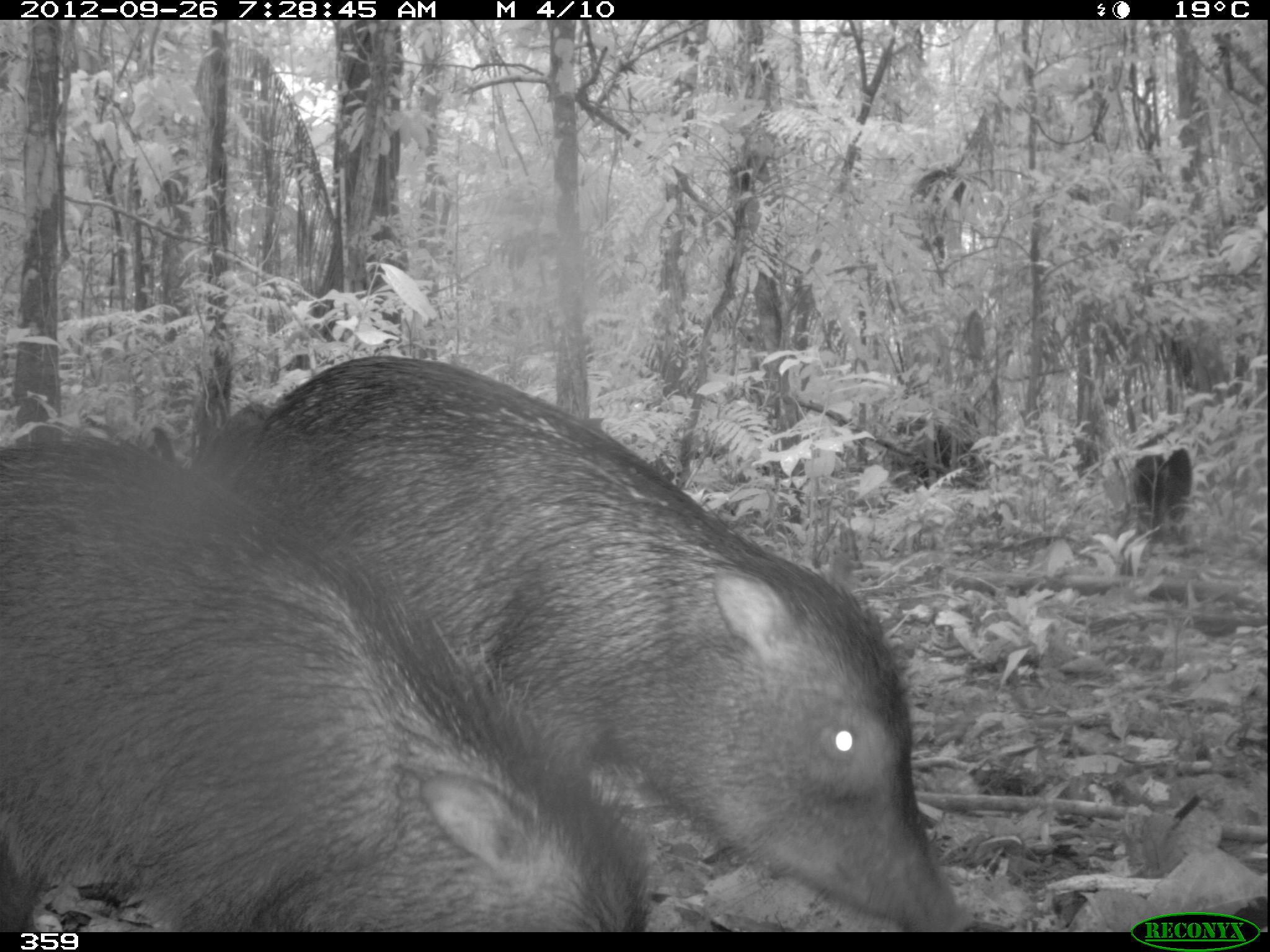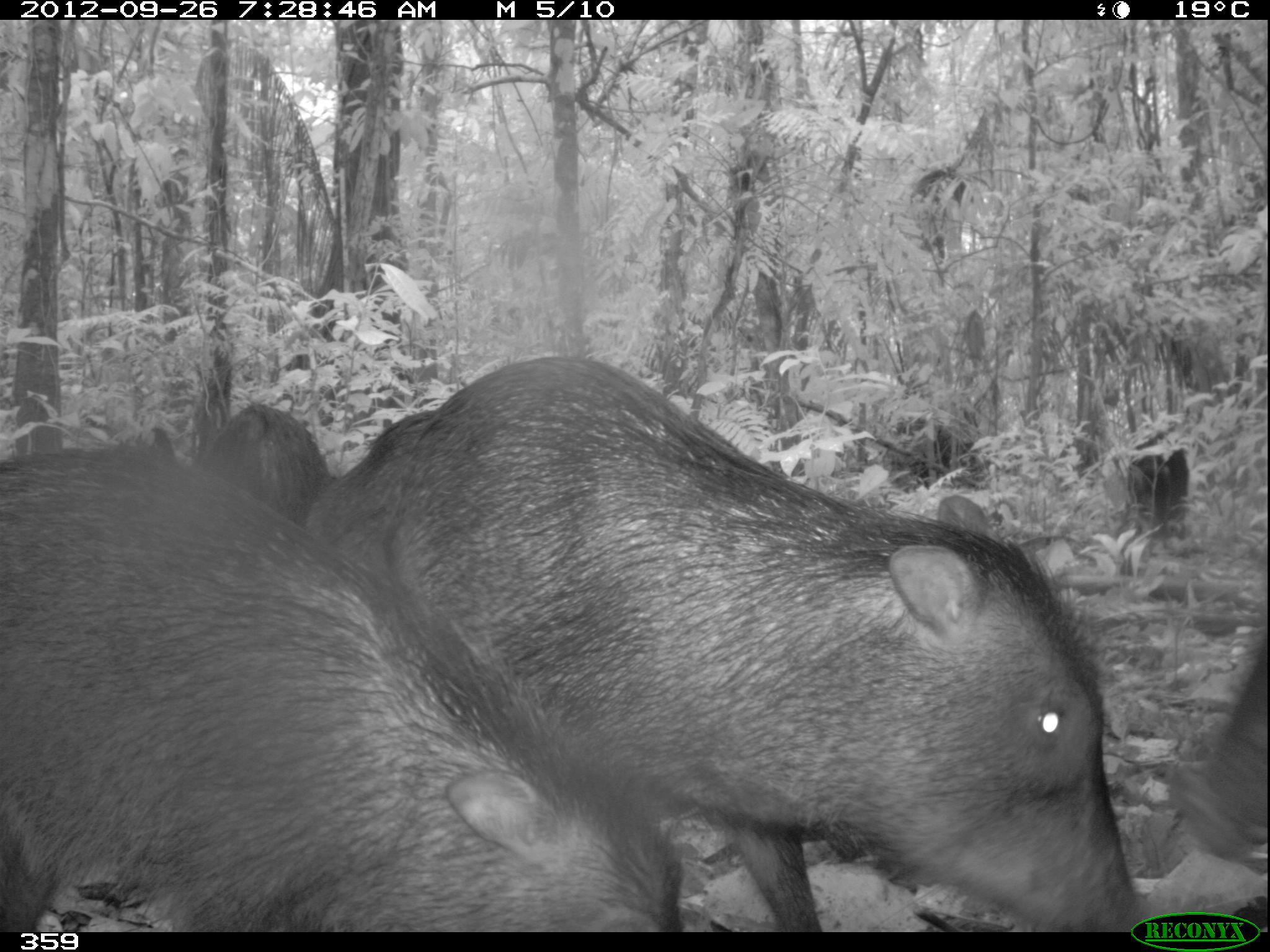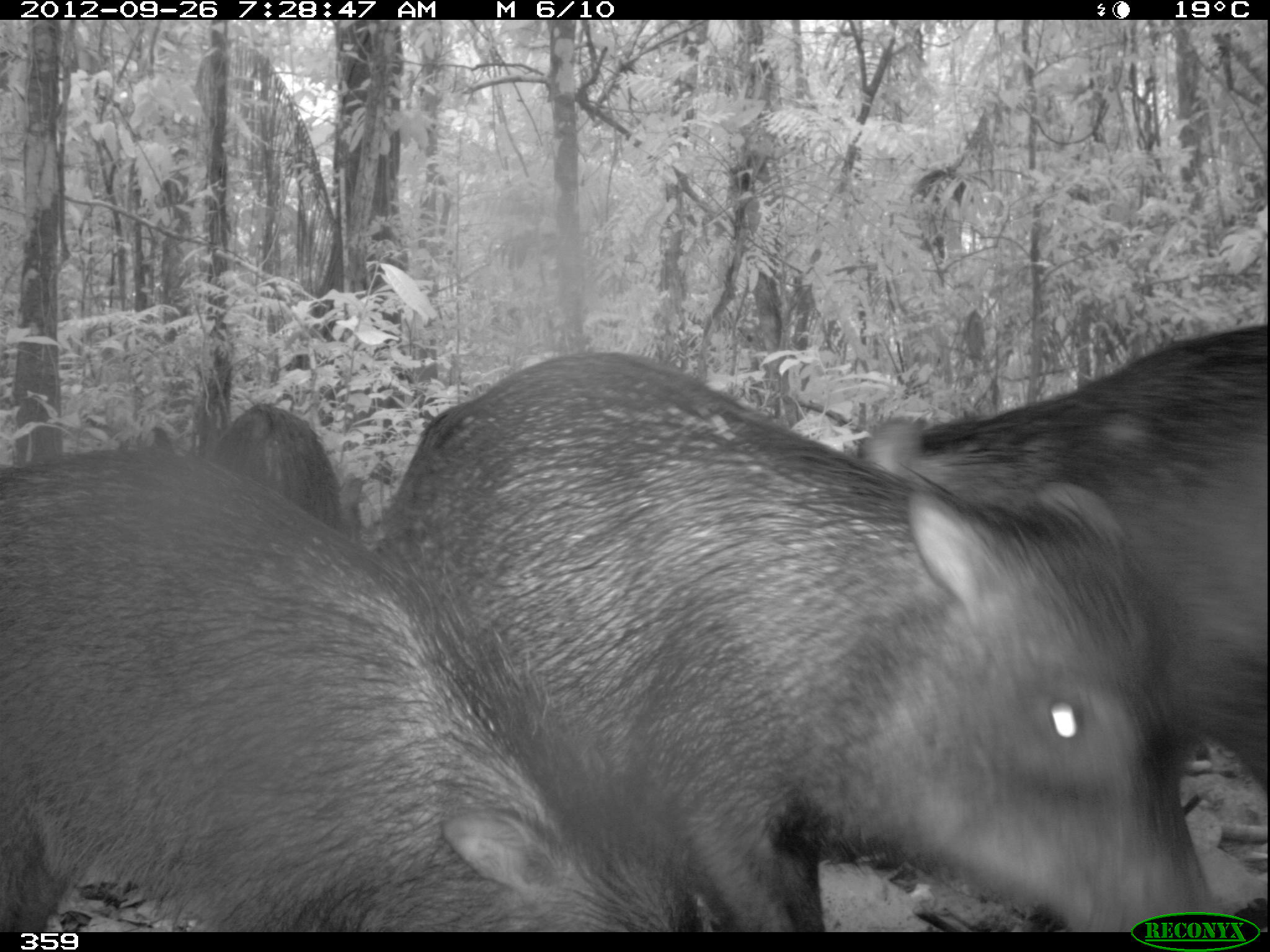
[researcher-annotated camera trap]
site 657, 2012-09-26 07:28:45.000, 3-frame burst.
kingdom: Animalia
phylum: Chordata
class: Mammalia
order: Artiodactyla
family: Tayassuidae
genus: Tayassu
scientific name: Tayassu pecari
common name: white-lipped peccary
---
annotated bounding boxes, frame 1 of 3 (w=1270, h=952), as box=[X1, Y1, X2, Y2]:
tayassu pecari: box=[216, 352, 967, 931]; box=[0, 428, 646, 930]; box=[179, 400, 276, 489]; box=[1132, 448, 1199, 517]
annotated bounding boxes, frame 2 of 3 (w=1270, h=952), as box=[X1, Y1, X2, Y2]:
tayassu pecari: box=[322, 354, 1142, 933]; box=[0, 428, 678, 936]; box=[1161, 625, 1266, 864]; box=[205, 403, 326, 517]; box=[1127, 446, 1194, 515]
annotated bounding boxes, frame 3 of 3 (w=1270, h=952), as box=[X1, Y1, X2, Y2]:
tayassu pecari: box=[368, 352, 1218, 931]; box=[0, 439, 700, 931]; box=[835, 320, 1270, 810]; box=[227, 405, 342, 513]